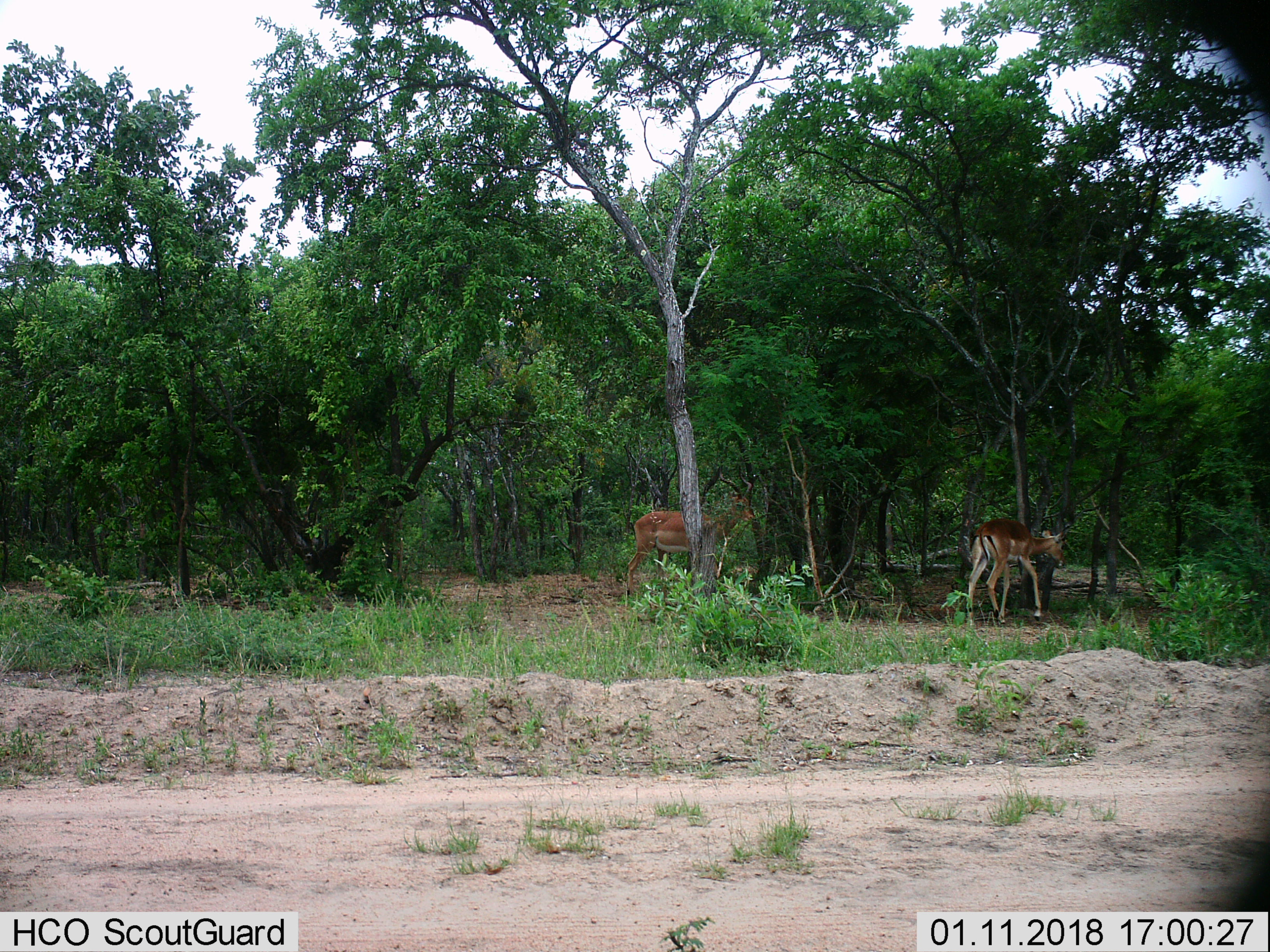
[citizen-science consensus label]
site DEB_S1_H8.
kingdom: Animalia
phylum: Chordata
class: Mammalia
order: Artiodactyla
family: Bovidae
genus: Aepyceros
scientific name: Aepyceros melampus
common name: impala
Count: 2.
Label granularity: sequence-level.